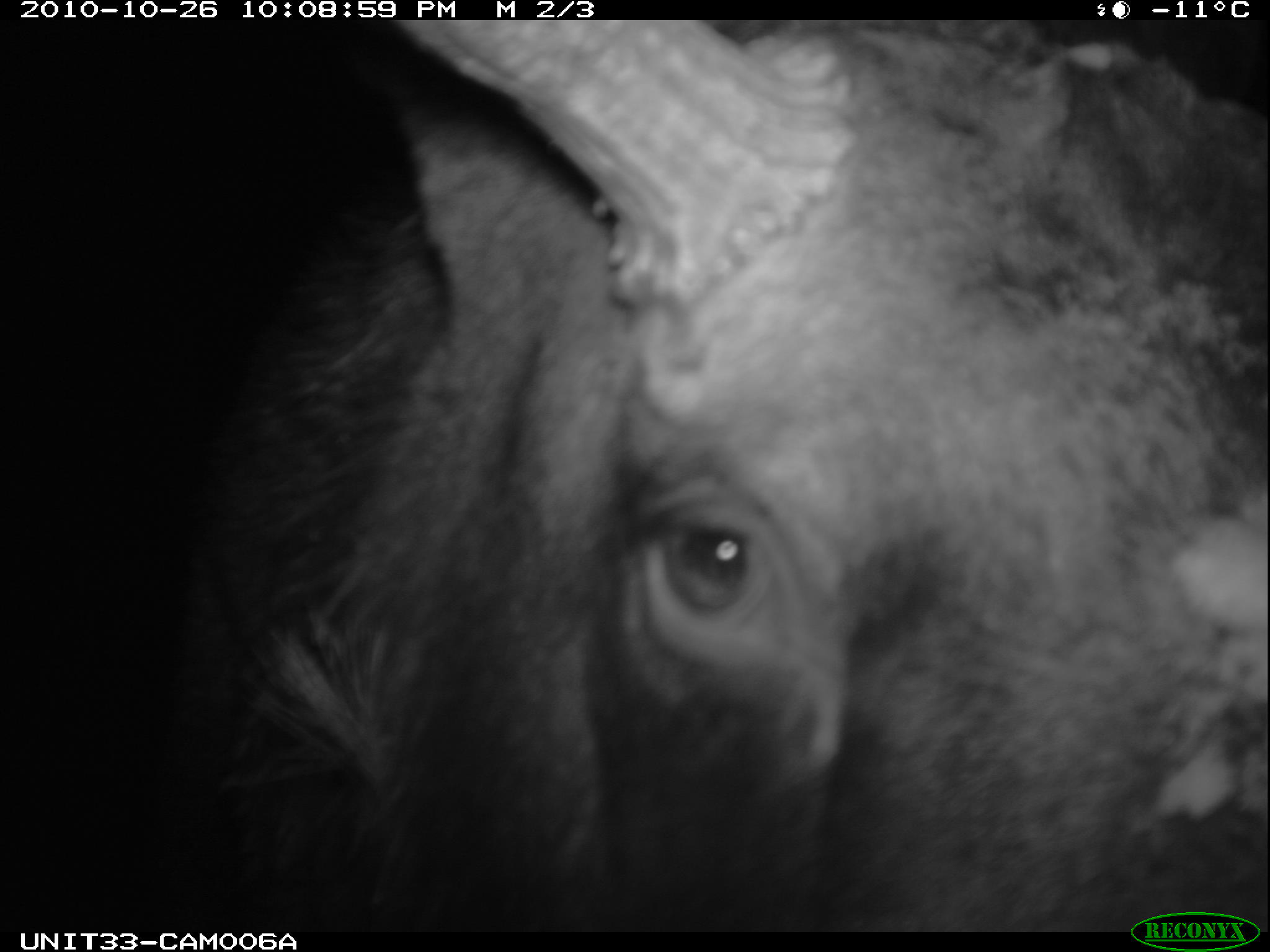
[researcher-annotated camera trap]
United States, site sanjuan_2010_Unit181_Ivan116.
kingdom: Animalia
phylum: Chordata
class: Mammalia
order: Artiodactyla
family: Cervidae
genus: Alces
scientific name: Alces alces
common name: moose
Alces alces (moose).